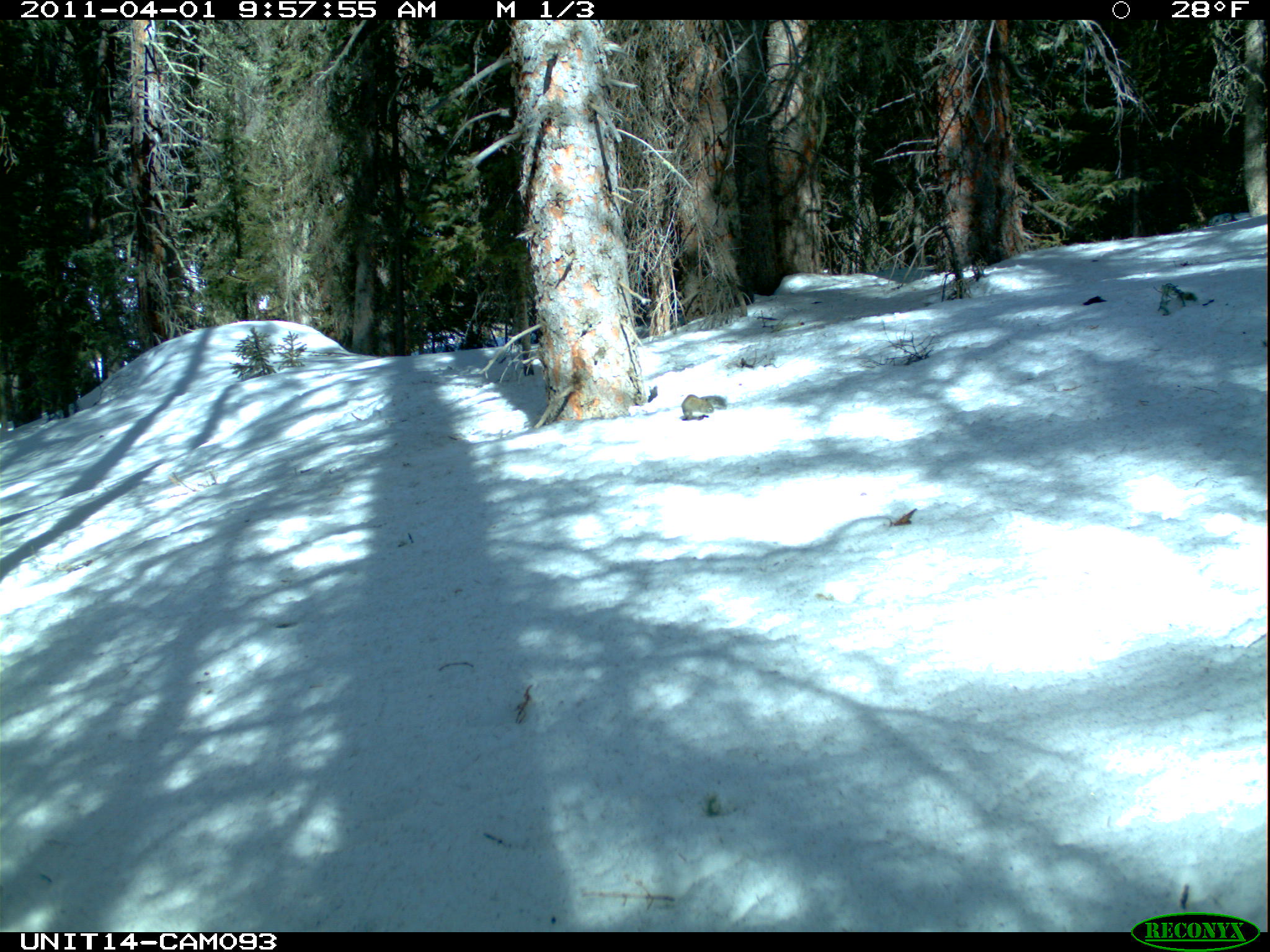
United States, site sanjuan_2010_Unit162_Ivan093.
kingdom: Animalia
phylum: Chordata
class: Mammalia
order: Rodentia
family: Sciuridae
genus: Tamiasciurus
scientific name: Tamiasciurus hudsonicus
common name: american red squirrel